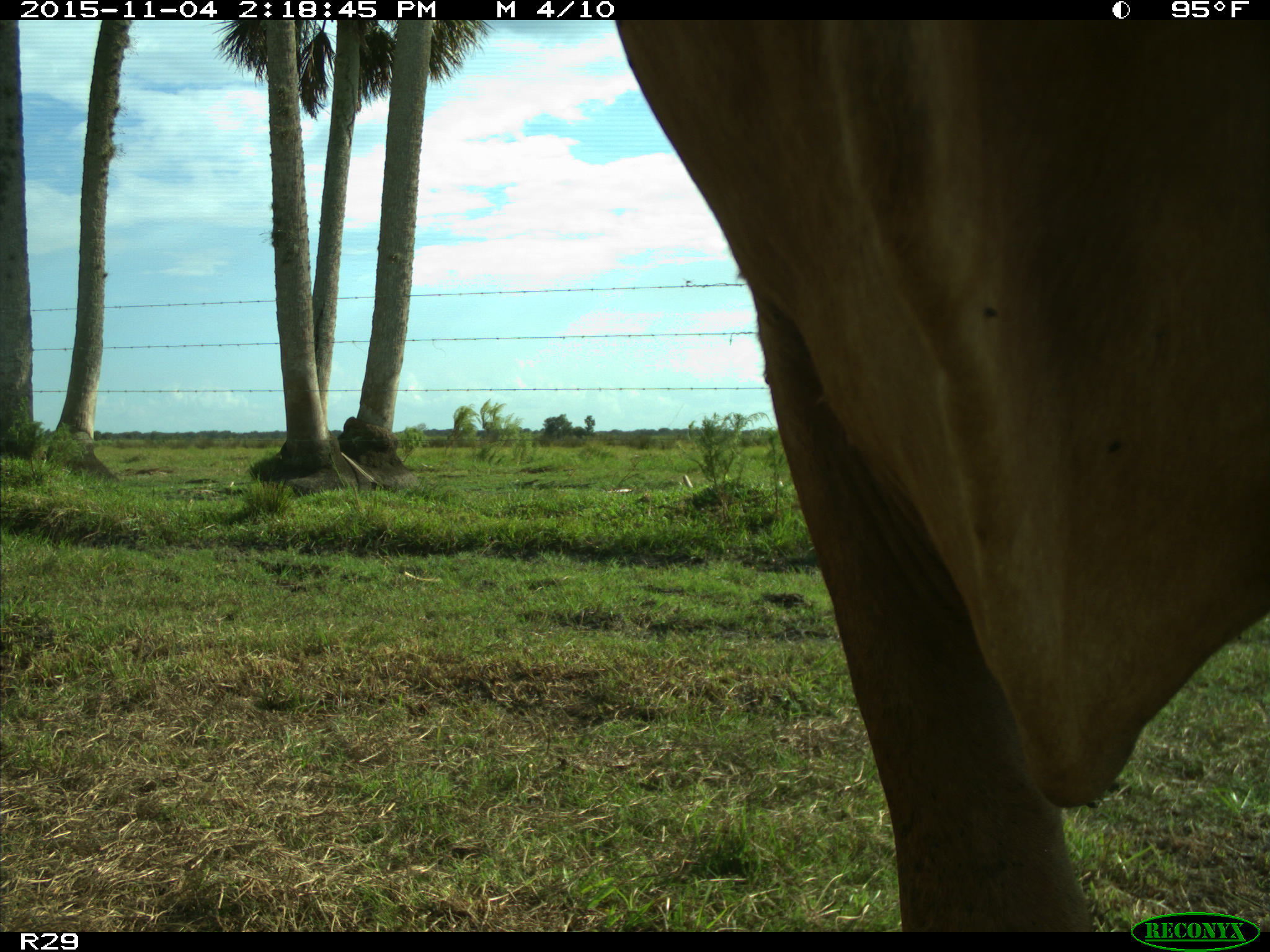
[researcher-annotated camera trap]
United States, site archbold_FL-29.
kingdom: Animalia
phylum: Chordata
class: Mammalia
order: Artiodactyla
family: Bovidae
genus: Bos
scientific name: Bos taurus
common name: domestic cow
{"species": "Bos taurus (domestic cow)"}